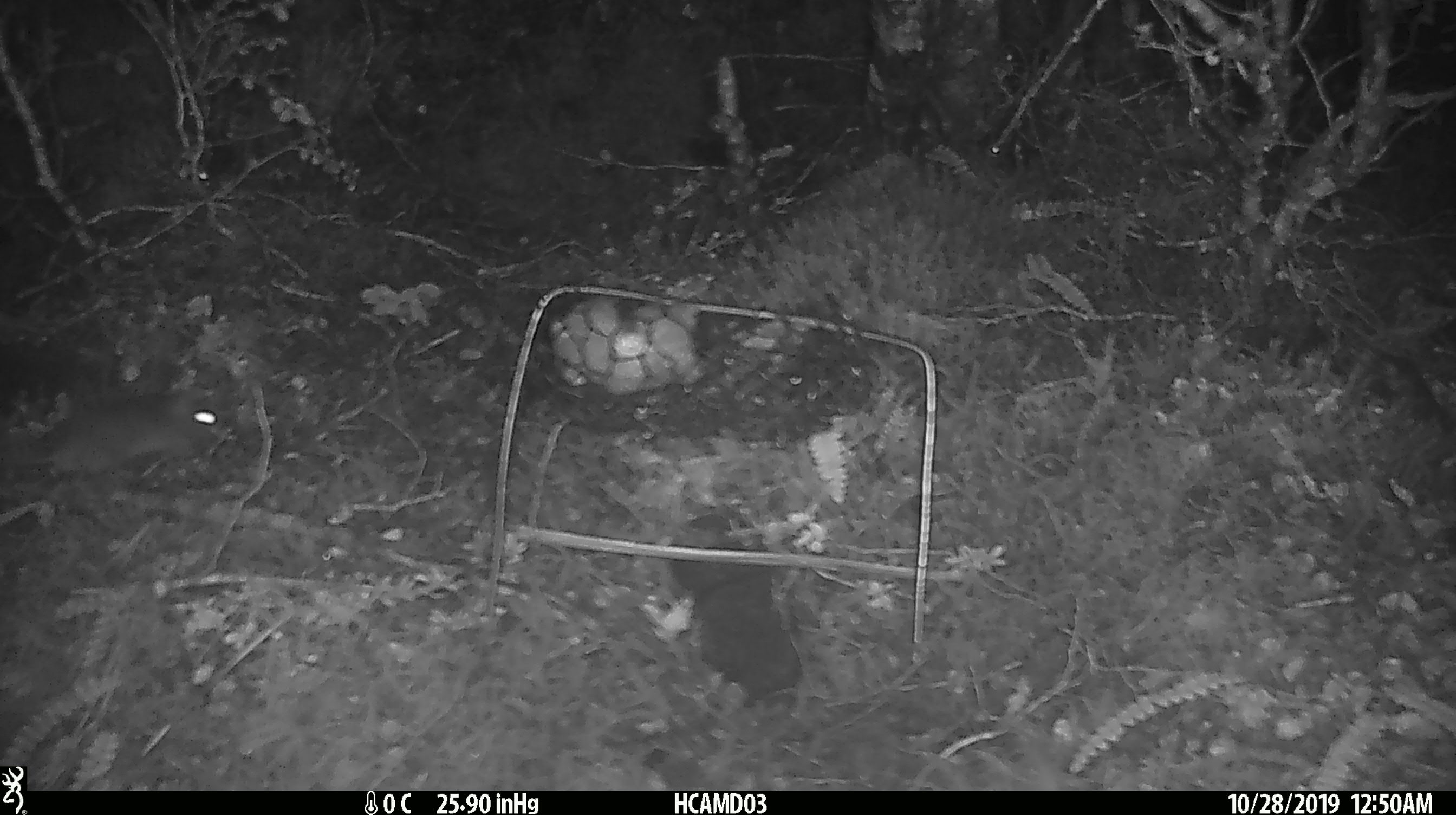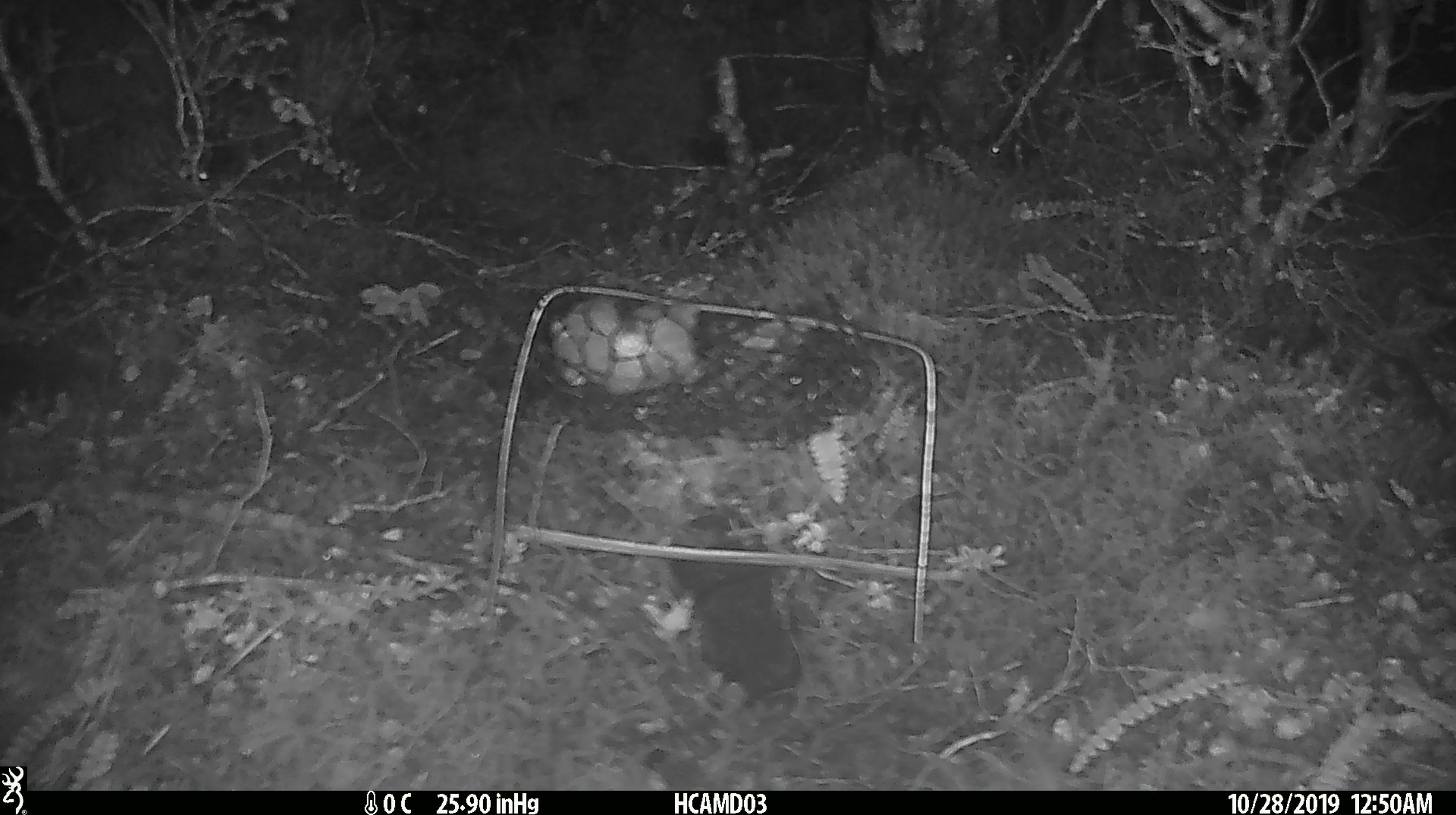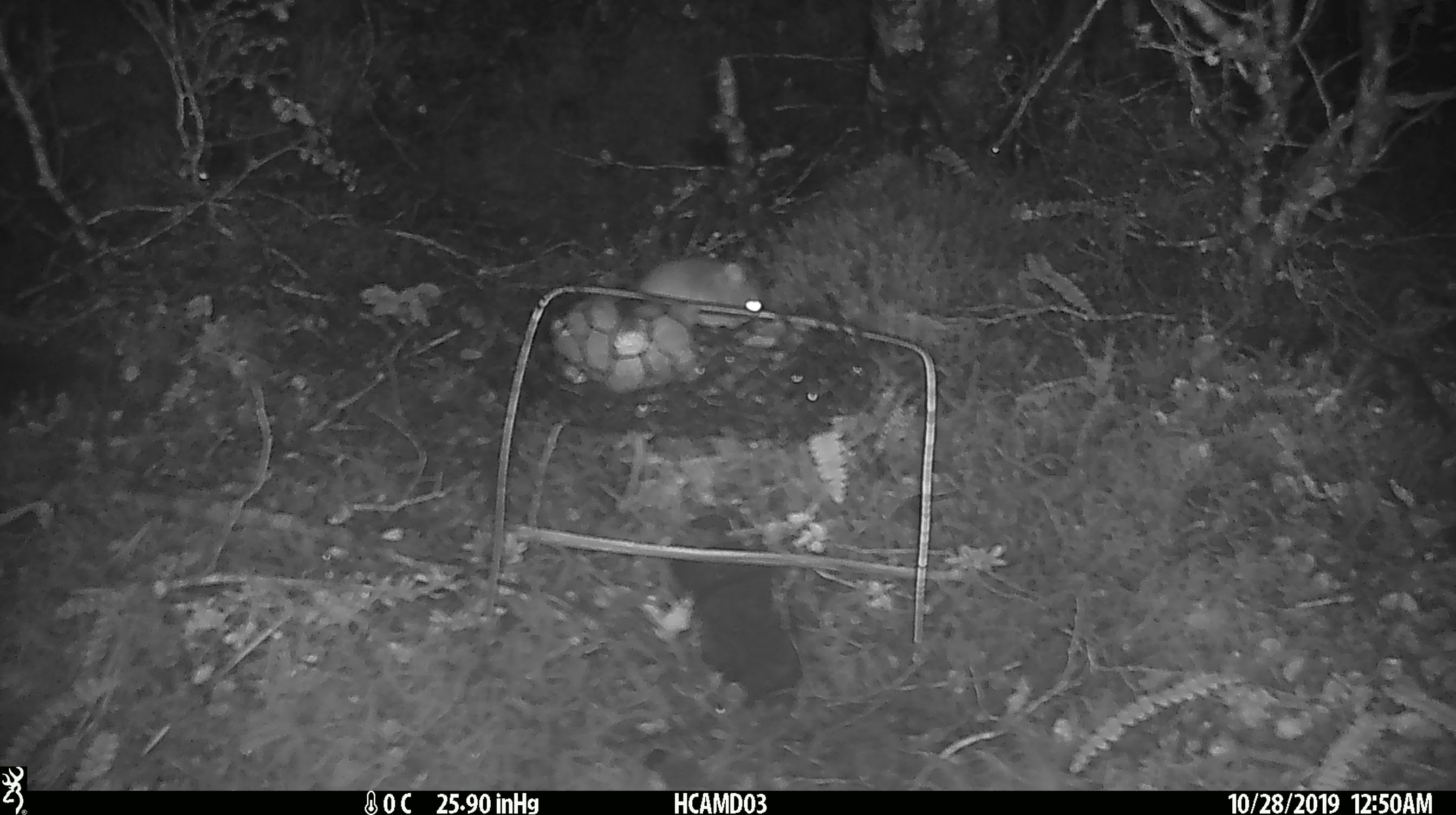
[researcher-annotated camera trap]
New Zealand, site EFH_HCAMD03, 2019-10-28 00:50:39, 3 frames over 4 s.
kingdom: Animalia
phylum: Chordata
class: Mammalia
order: Rodentia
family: Muridae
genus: Mus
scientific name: Mus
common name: mouse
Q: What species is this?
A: Mouse (Mus).